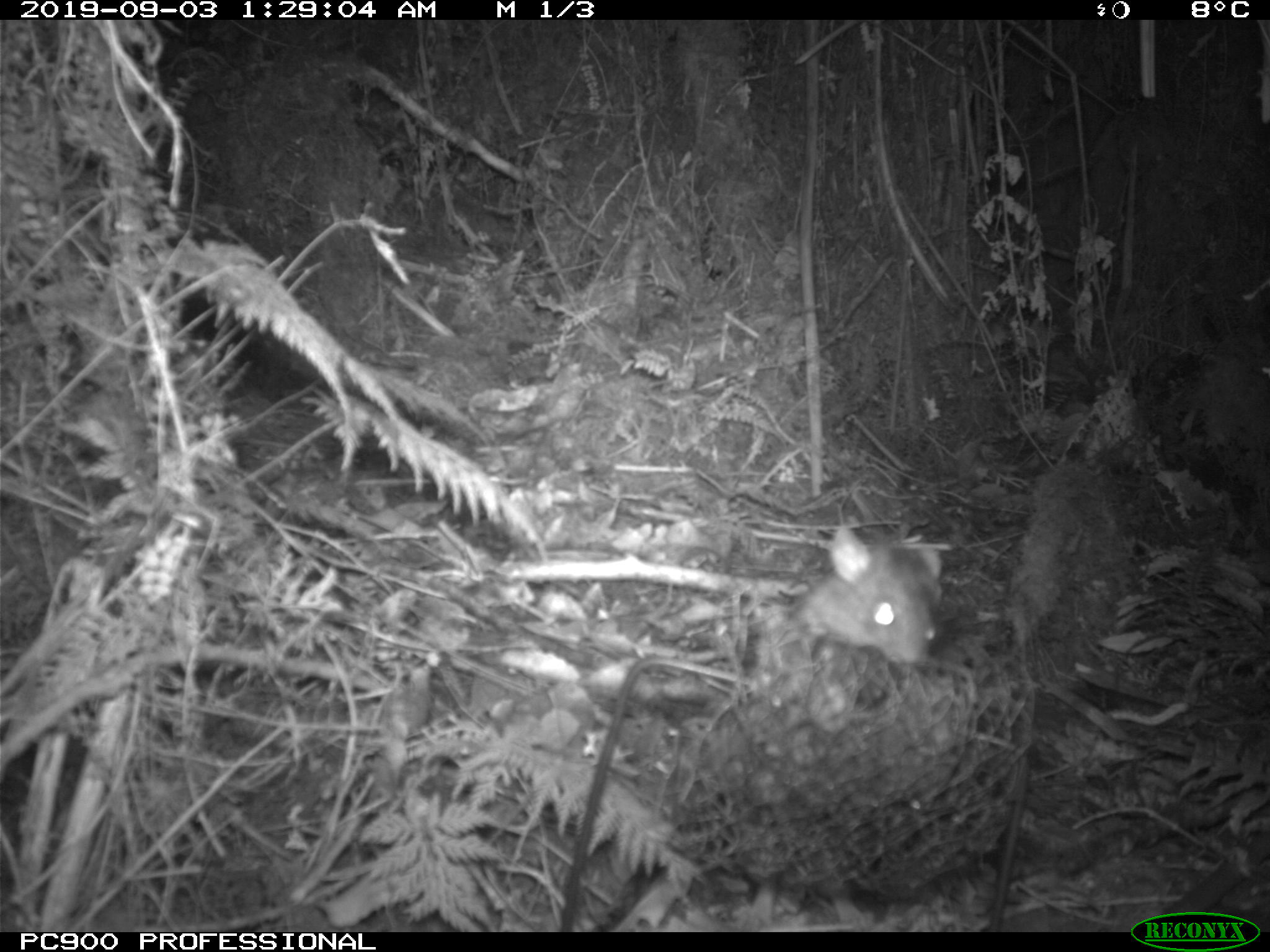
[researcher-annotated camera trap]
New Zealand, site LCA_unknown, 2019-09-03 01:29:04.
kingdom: Animalia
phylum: Chordata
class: Mammalia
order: Rodentia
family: Muridae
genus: Rattus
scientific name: Rattus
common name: rat